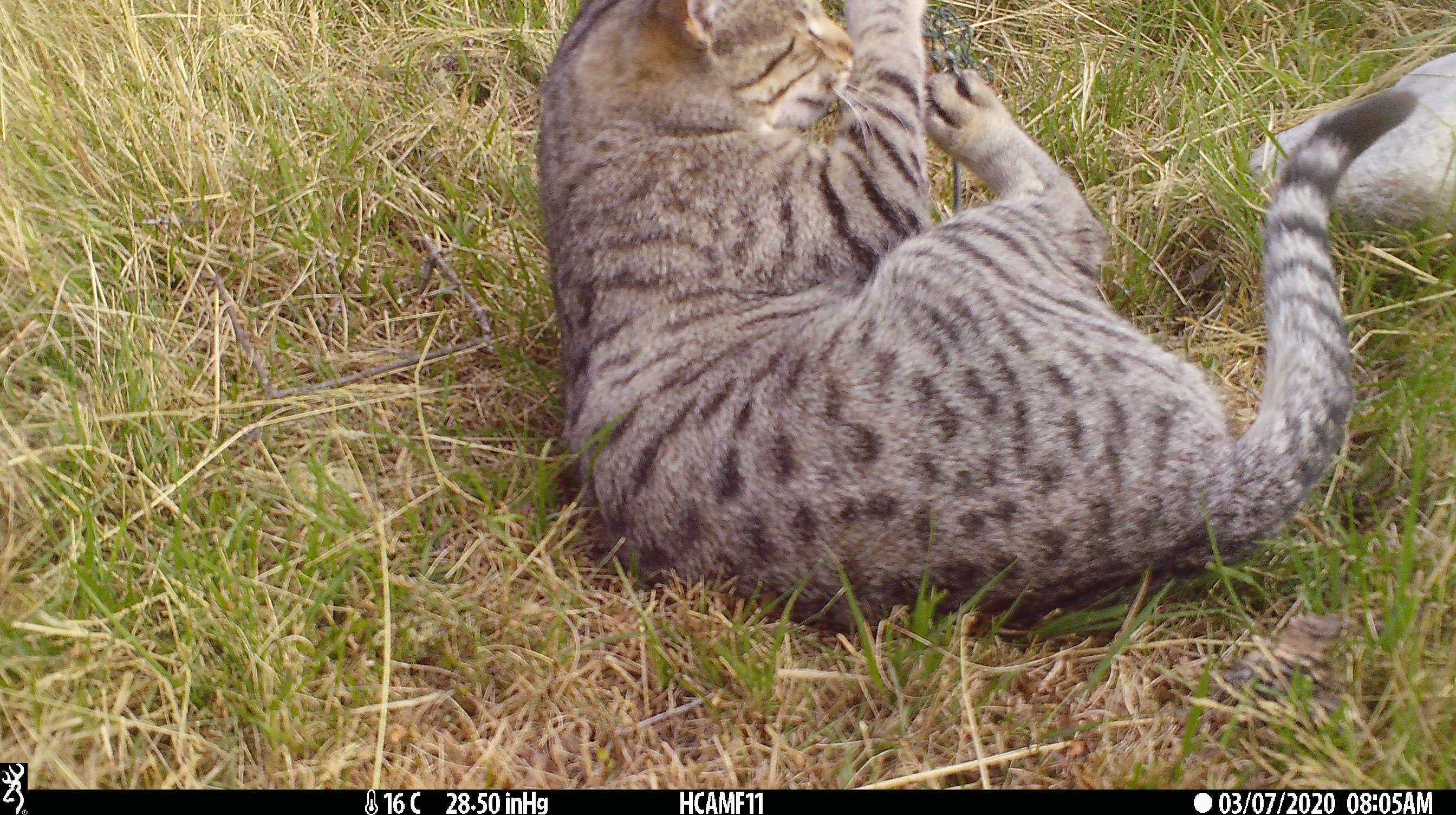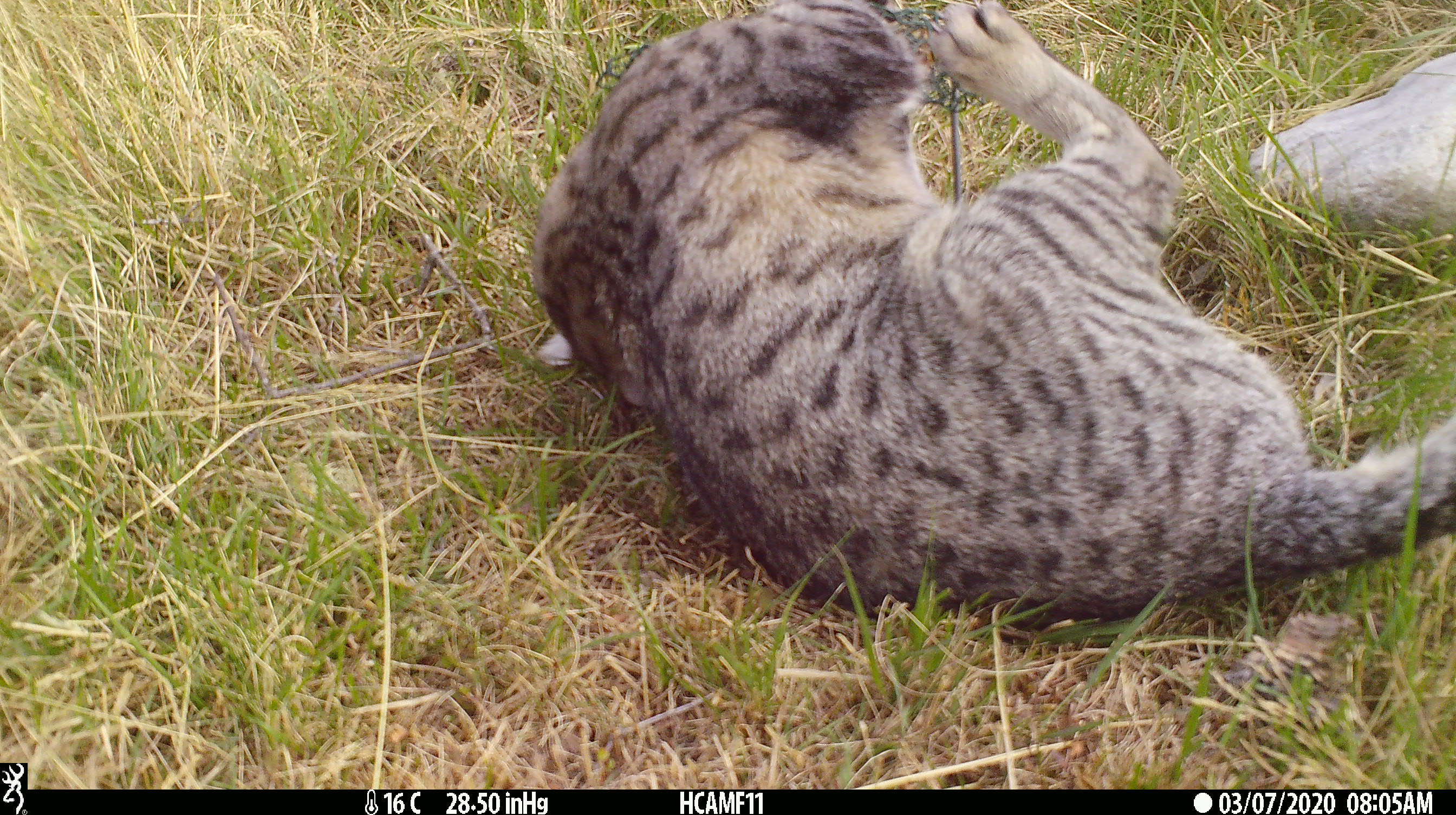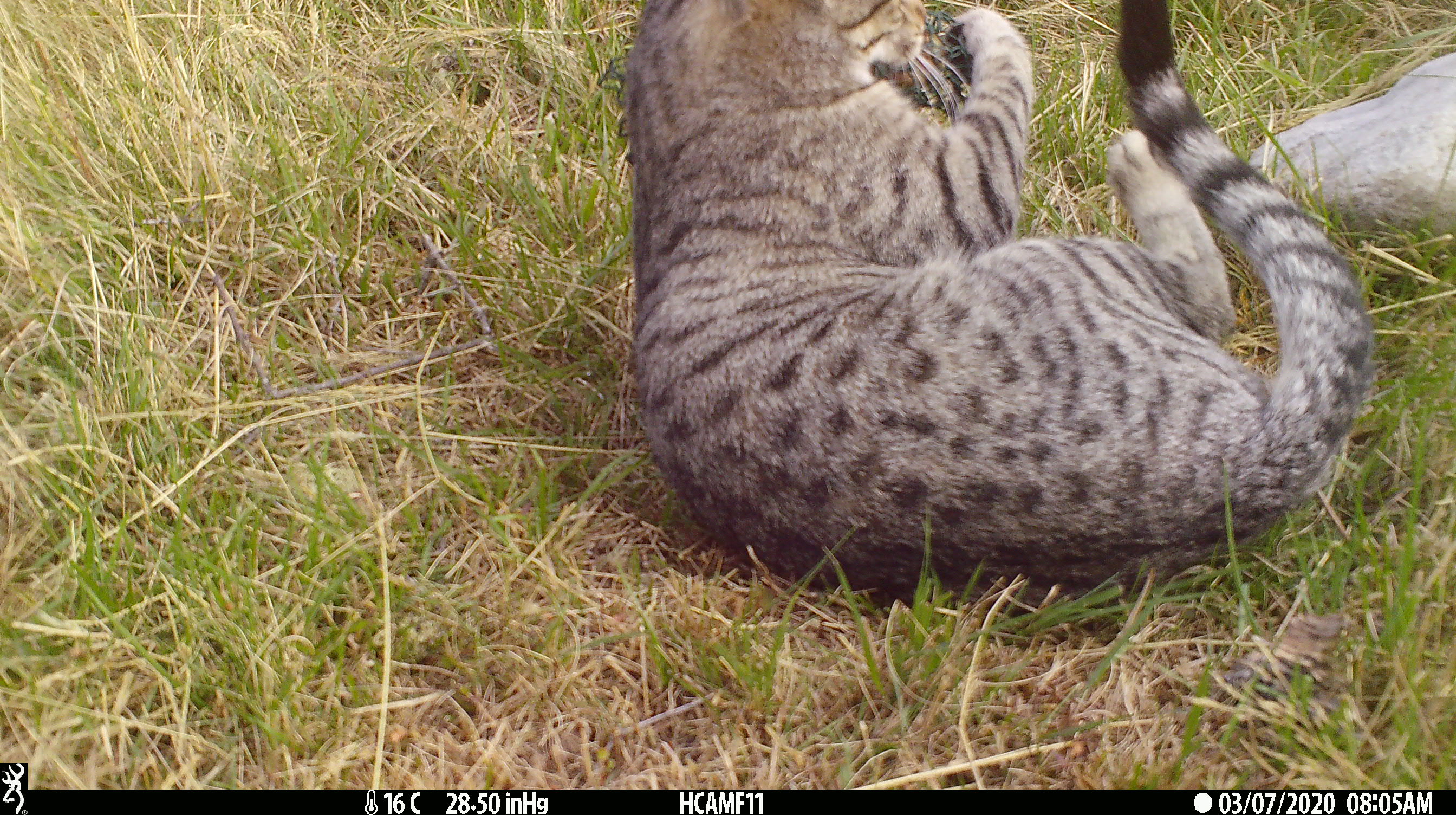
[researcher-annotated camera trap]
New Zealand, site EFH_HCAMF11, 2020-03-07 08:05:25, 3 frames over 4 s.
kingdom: Animalia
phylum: Chordata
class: Mammalia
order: Carnivora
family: Felidae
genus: Felis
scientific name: Felis catus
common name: domestic cat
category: cat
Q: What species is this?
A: Cat (domestic cat) (Felis catus).